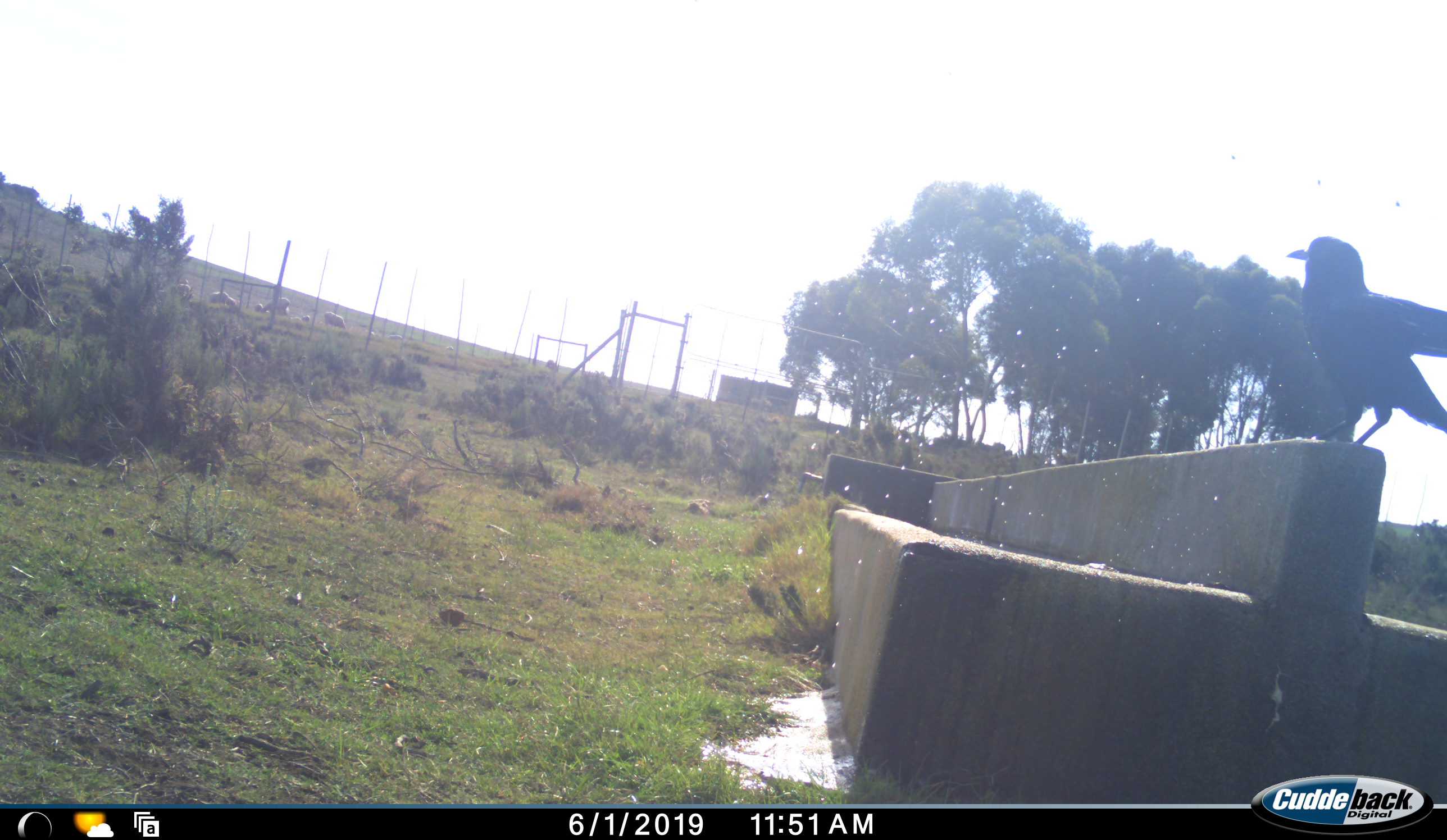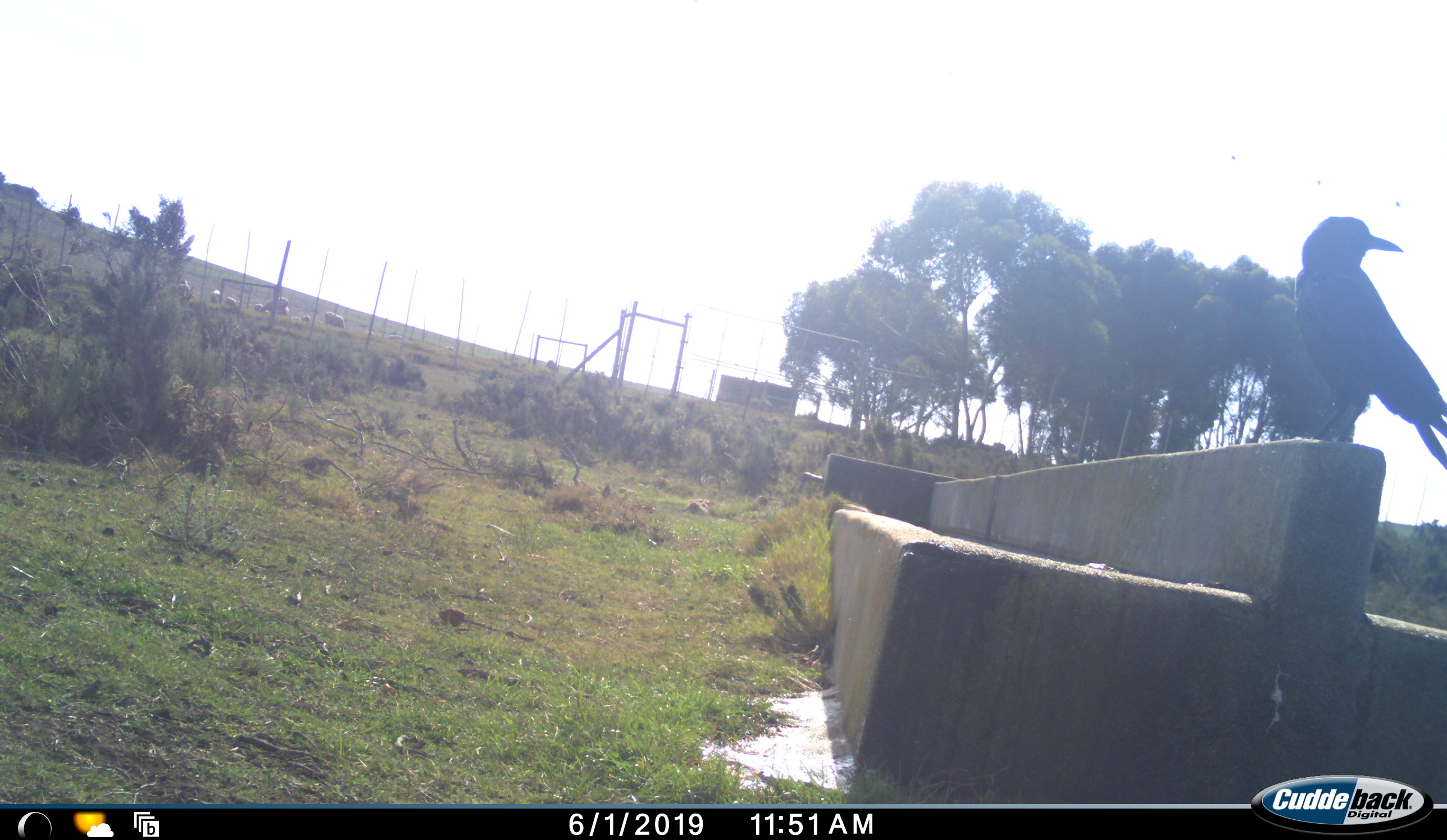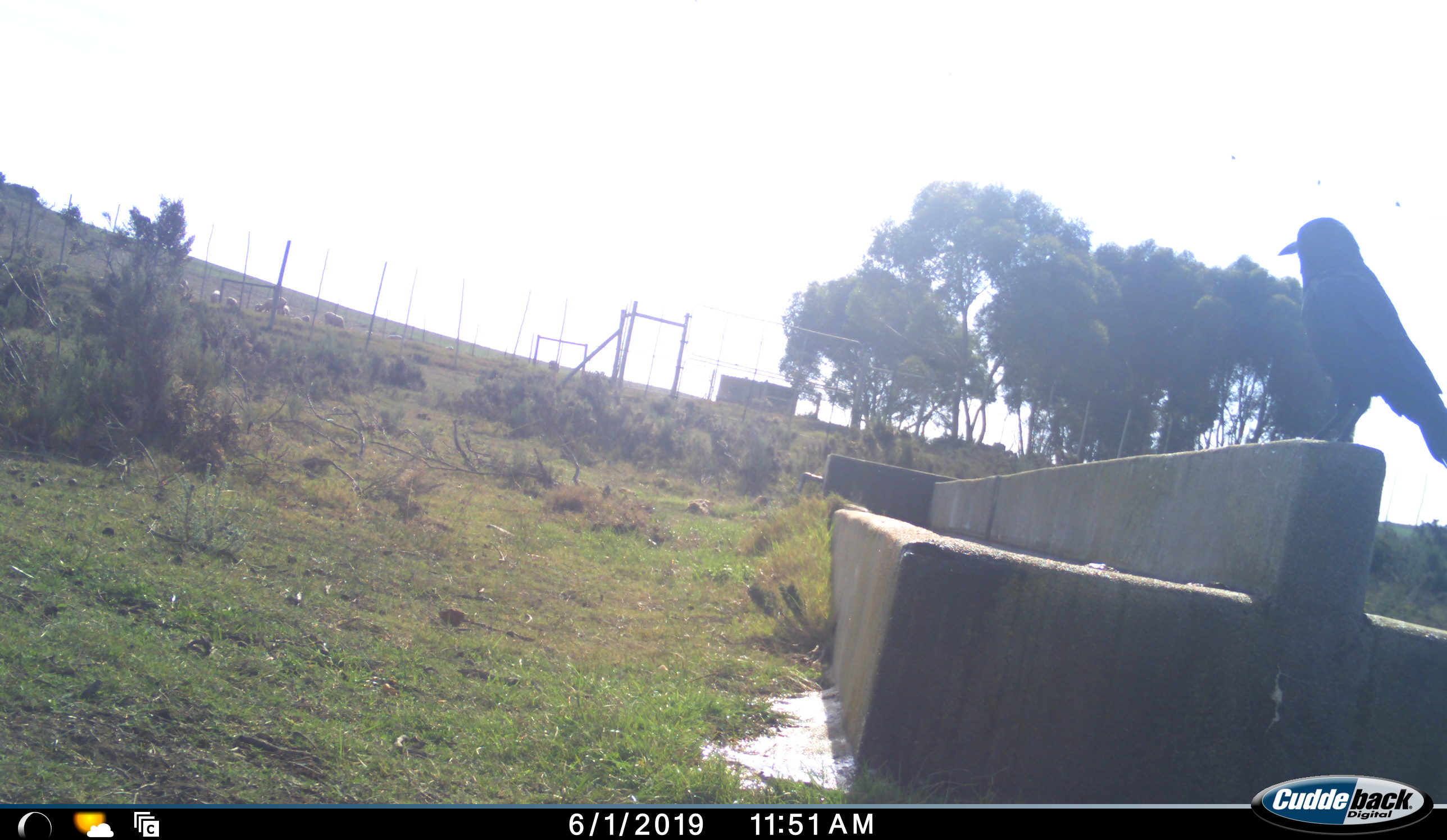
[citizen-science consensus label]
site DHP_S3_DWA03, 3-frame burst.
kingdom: Animalia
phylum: Chordata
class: Aves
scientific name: Aves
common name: bird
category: birdother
Birdother (bird) (Aves), count 1. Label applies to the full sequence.